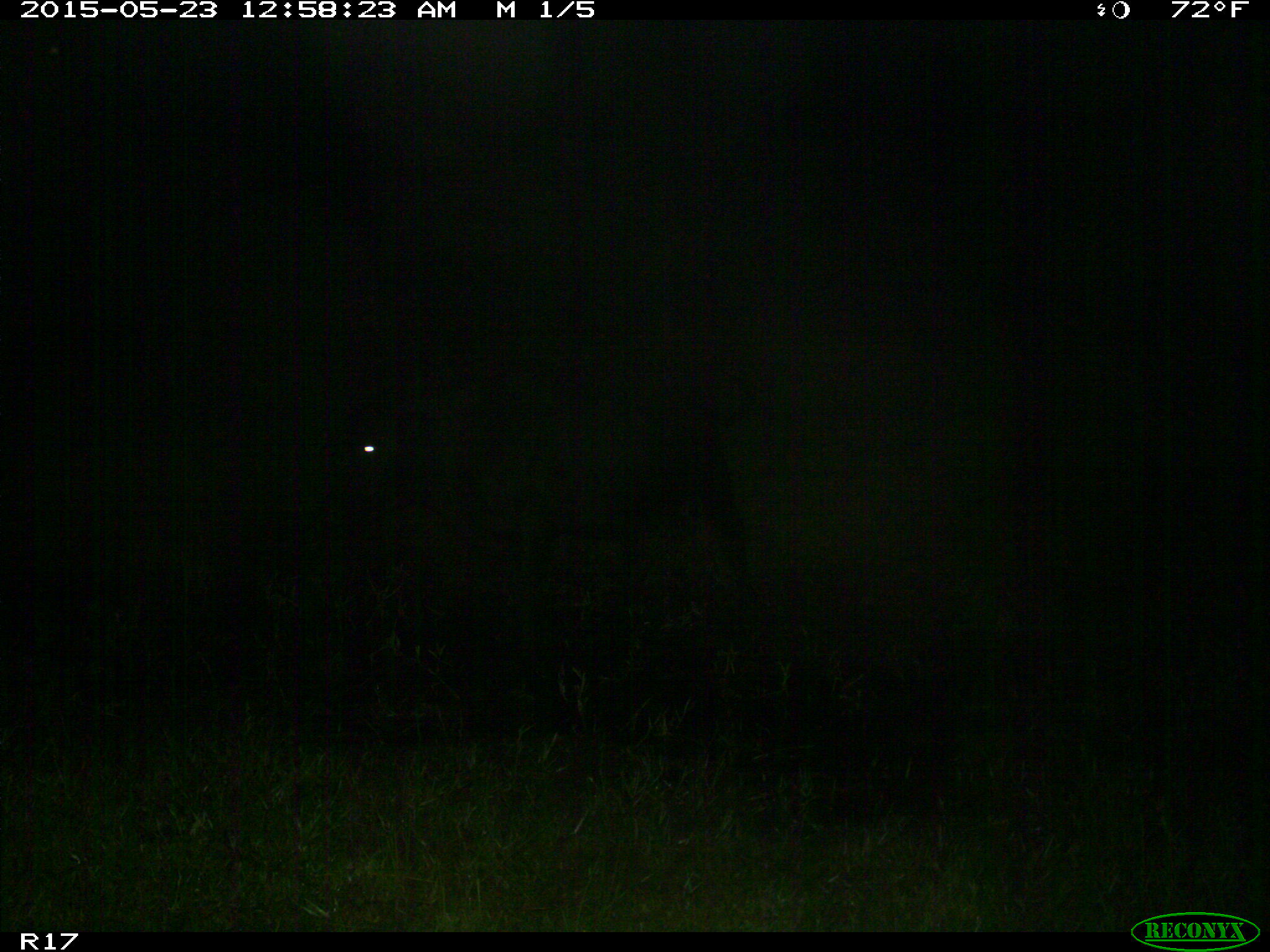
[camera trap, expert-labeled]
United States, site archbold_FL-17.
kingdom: Animalia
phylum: Chordata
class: Mammalia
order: Artiodactyla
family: Bovidae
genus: Bos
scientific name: Bos taurus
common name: domestic cow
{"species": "Bos taurus (domestic cow)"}